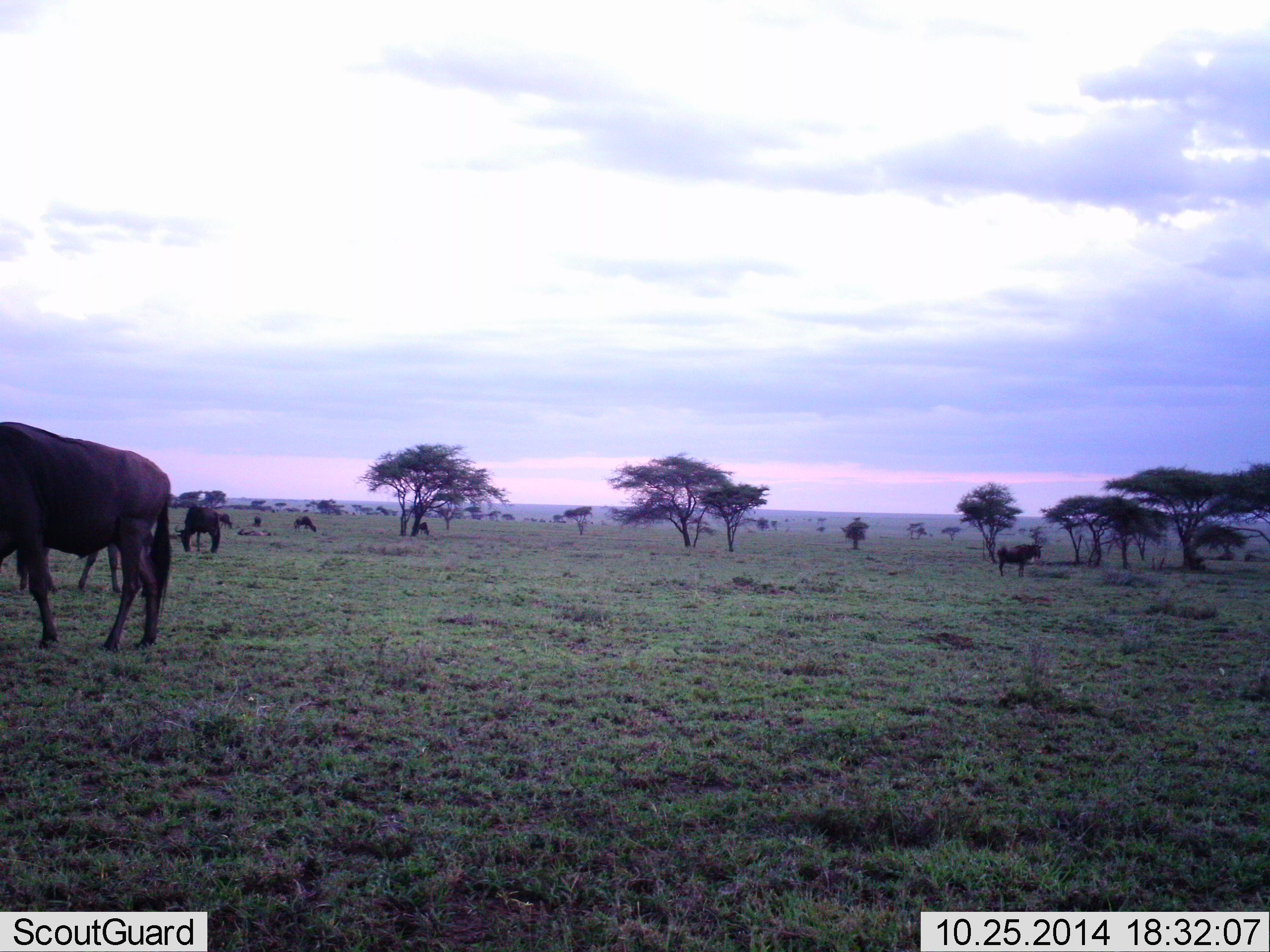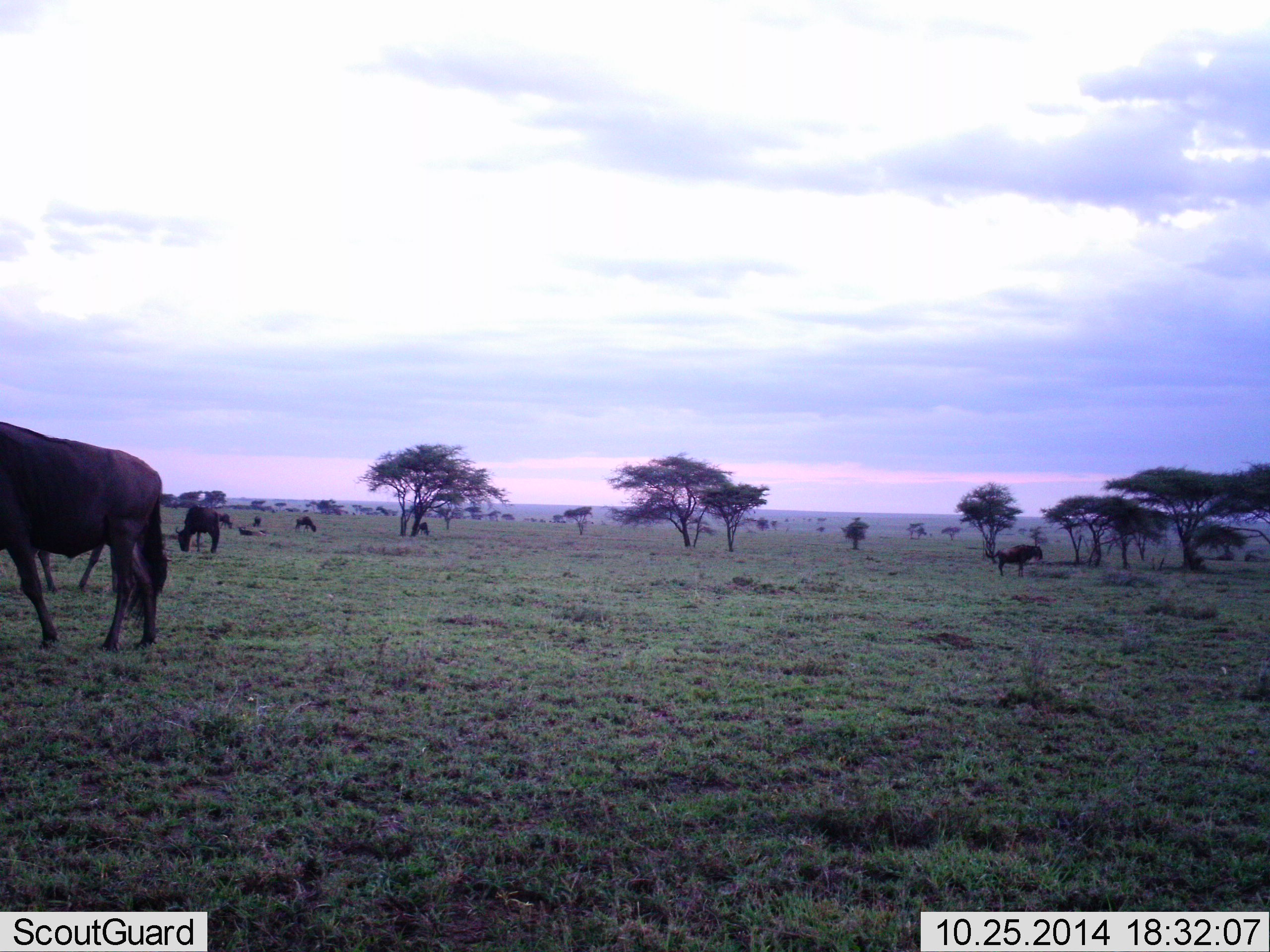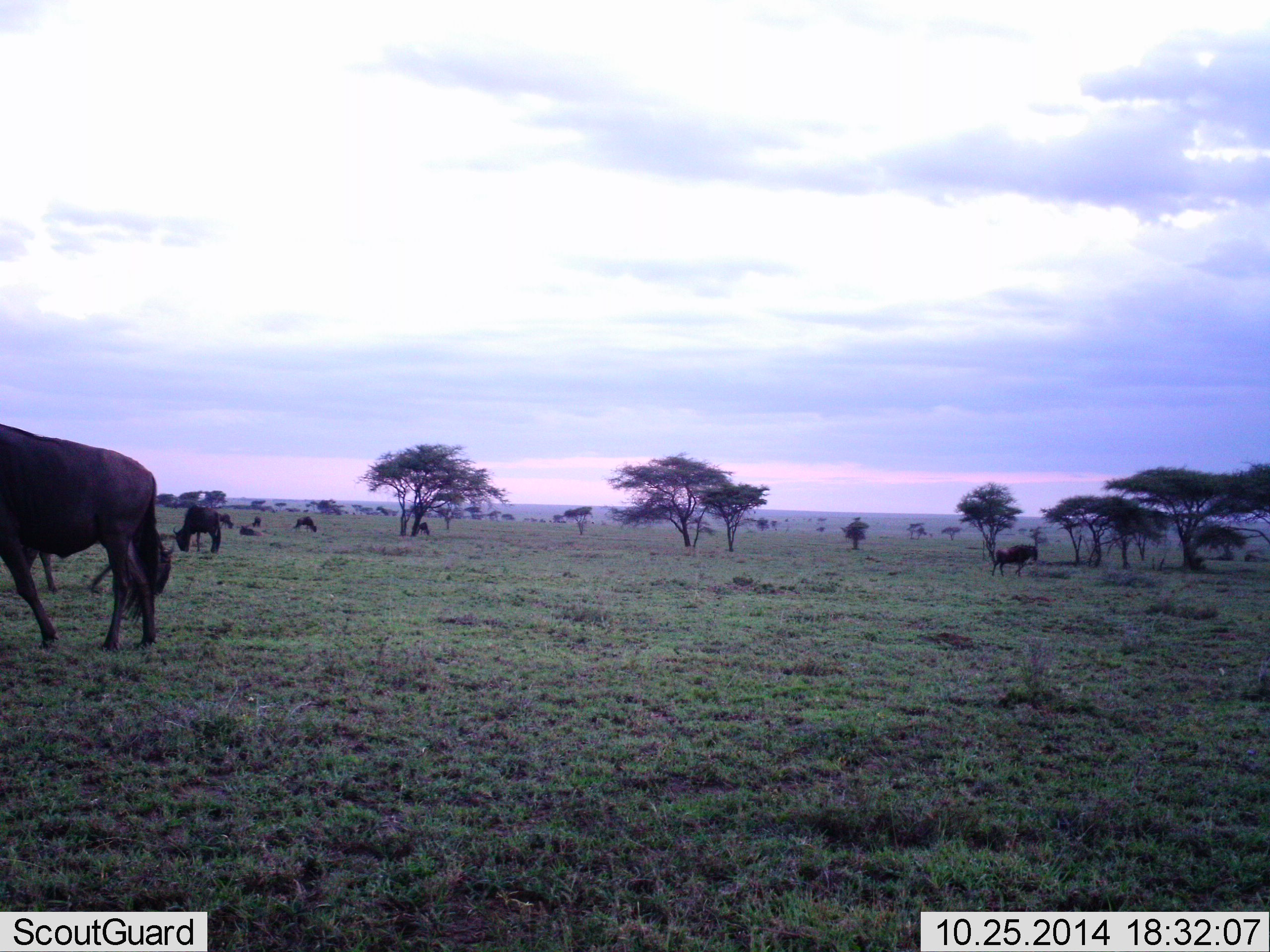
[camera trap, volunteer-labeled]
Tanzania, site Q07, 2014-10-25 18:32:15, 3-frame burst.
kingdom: Animalia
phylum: Chordata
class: Mammalia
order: Artiodactyla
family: Bovidae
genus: Connochaetes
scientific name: Connochaetes taurinus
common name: blue wildebeest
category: wildebeest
Wildebeest (blue wildebeest) (Connochaetes taurinus), count 9. Behavior (volunteer vote fractions): standing 80%, resting 30%, moving 0%, interacting 10%. Young present (vote fraction): 0%. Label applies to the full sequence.